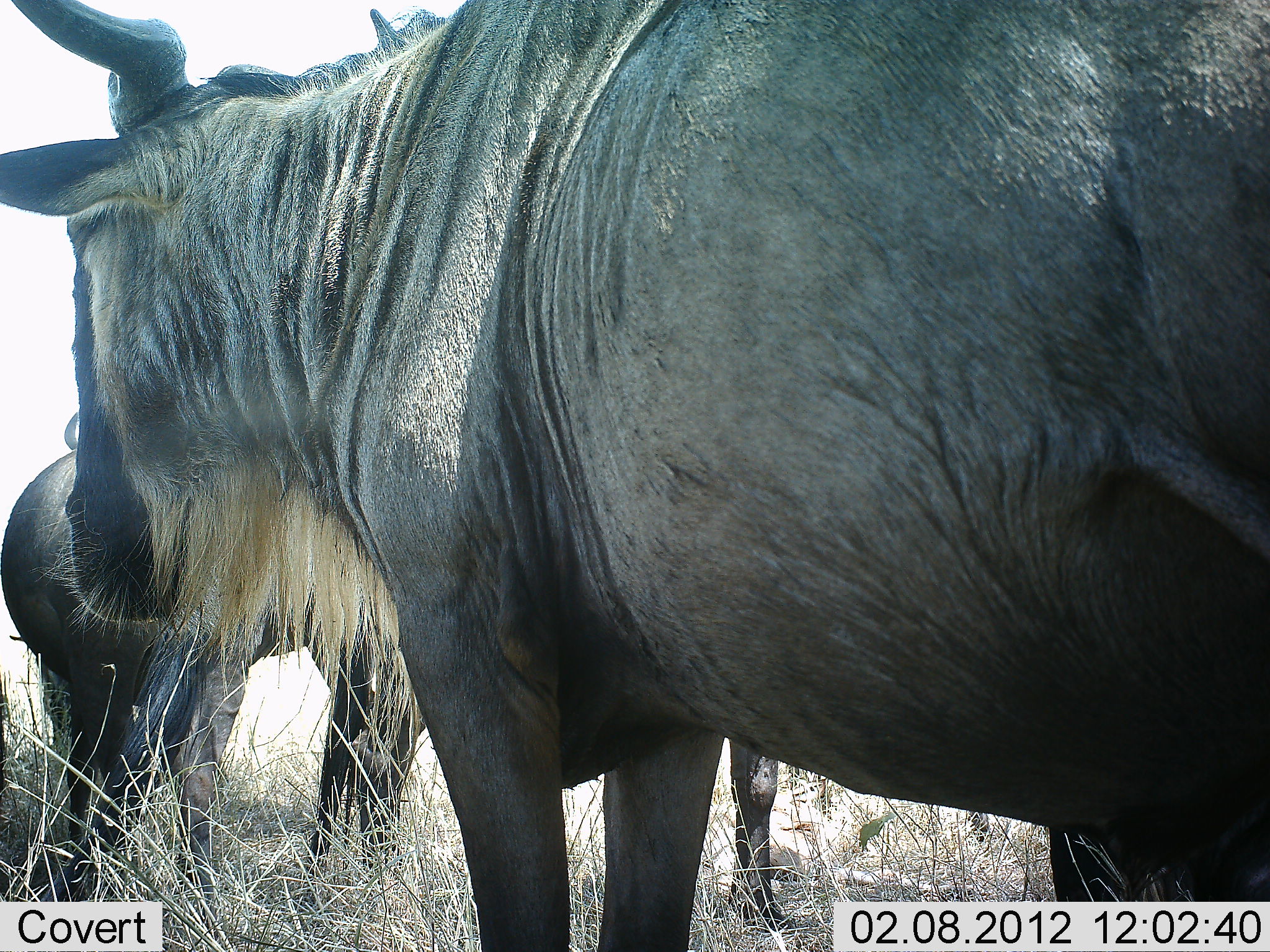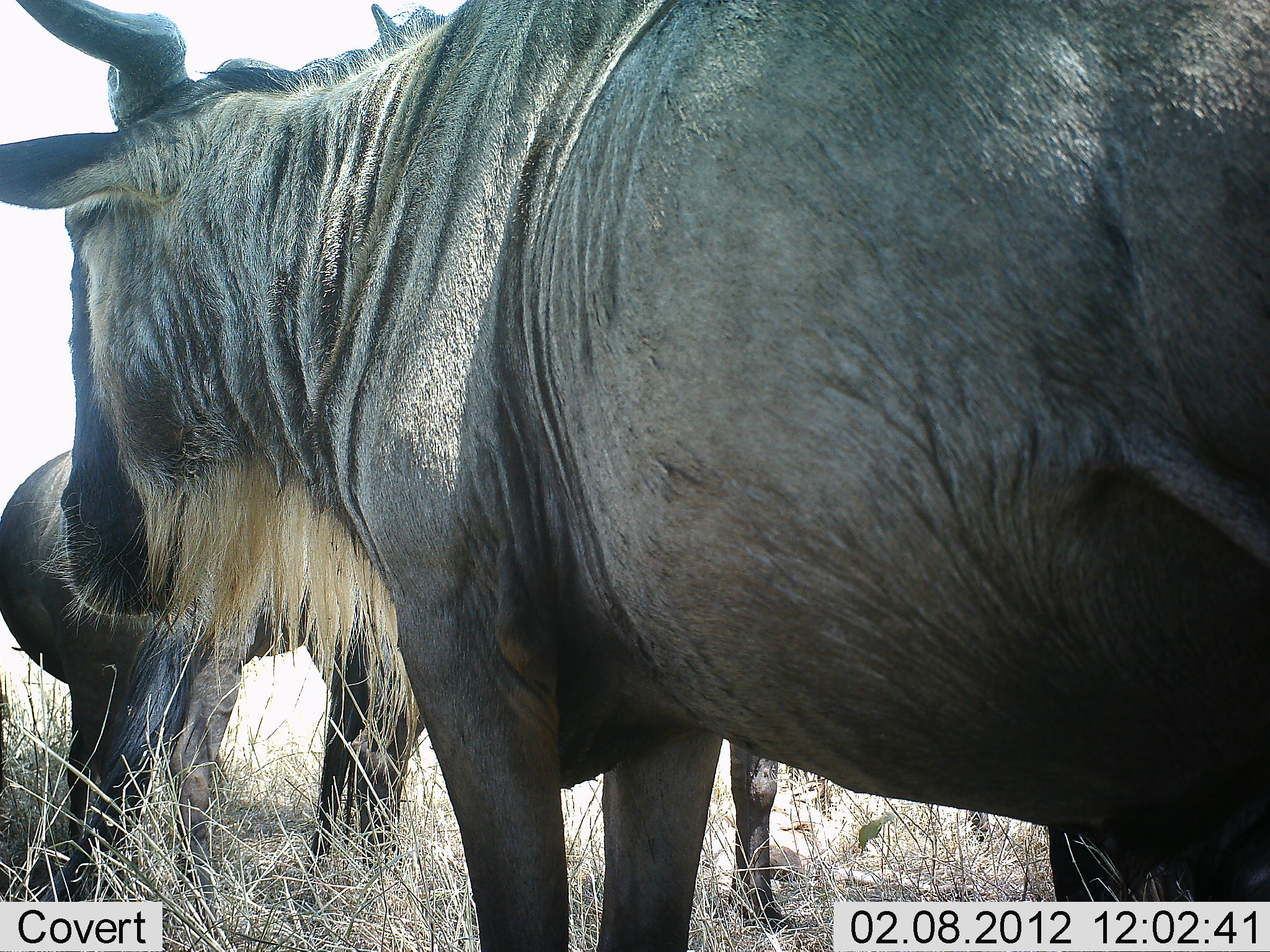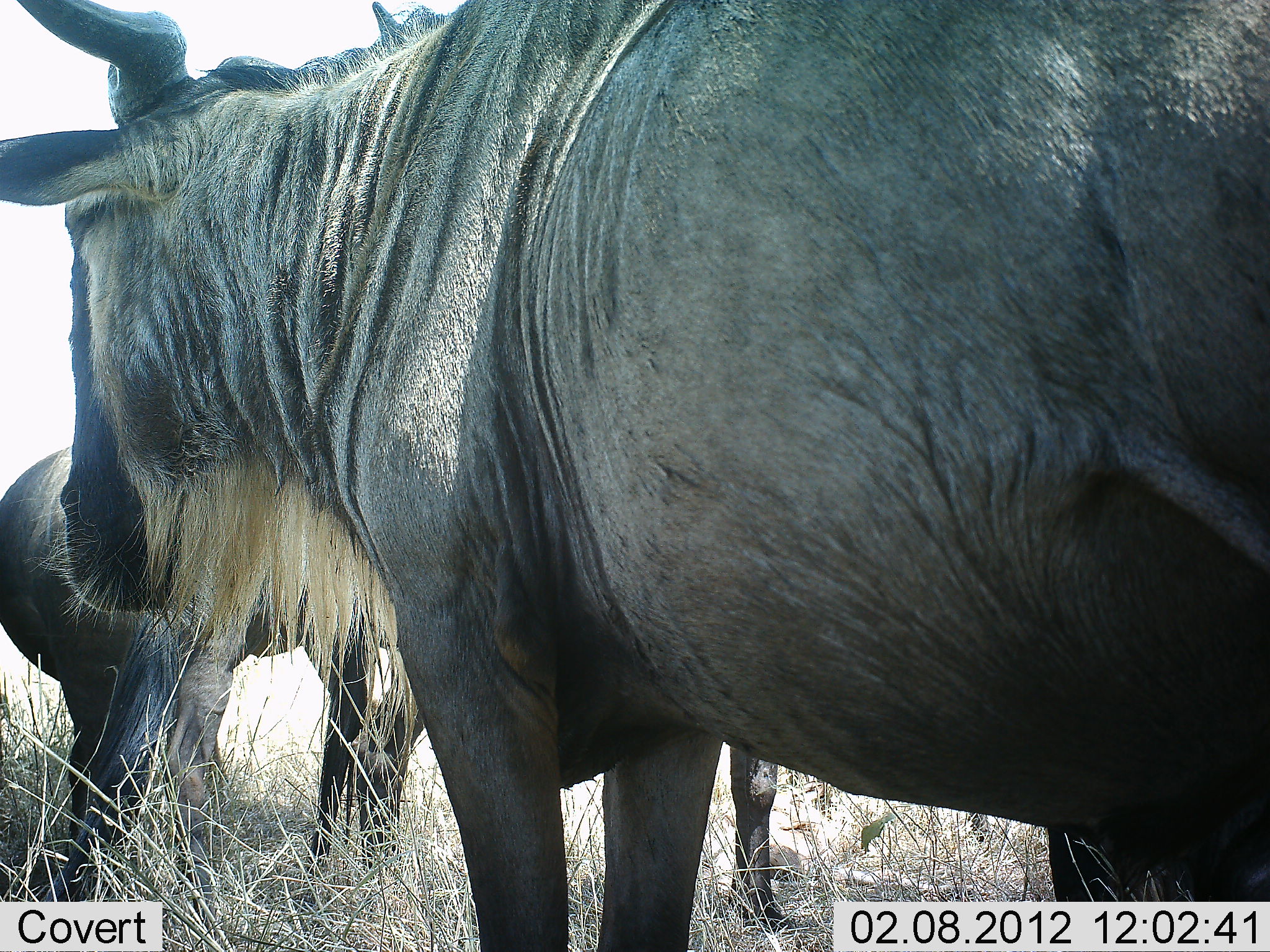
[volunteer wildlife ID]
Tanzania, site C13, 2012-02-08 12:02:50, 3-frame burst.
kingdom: Animalia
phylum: Chordata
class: Mammalia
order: Artiodactyla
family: Bovidae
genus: Connochaetes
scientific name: Connochaetes taurinus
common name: blue wildebeest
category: wildebeest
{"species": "wildebeest (blue wildebeest) (Connochaetes taurinus)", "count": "2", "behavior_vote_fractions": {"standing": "93%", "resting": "11%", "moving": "11%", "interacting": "4%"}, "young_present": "7%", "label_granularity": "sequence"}